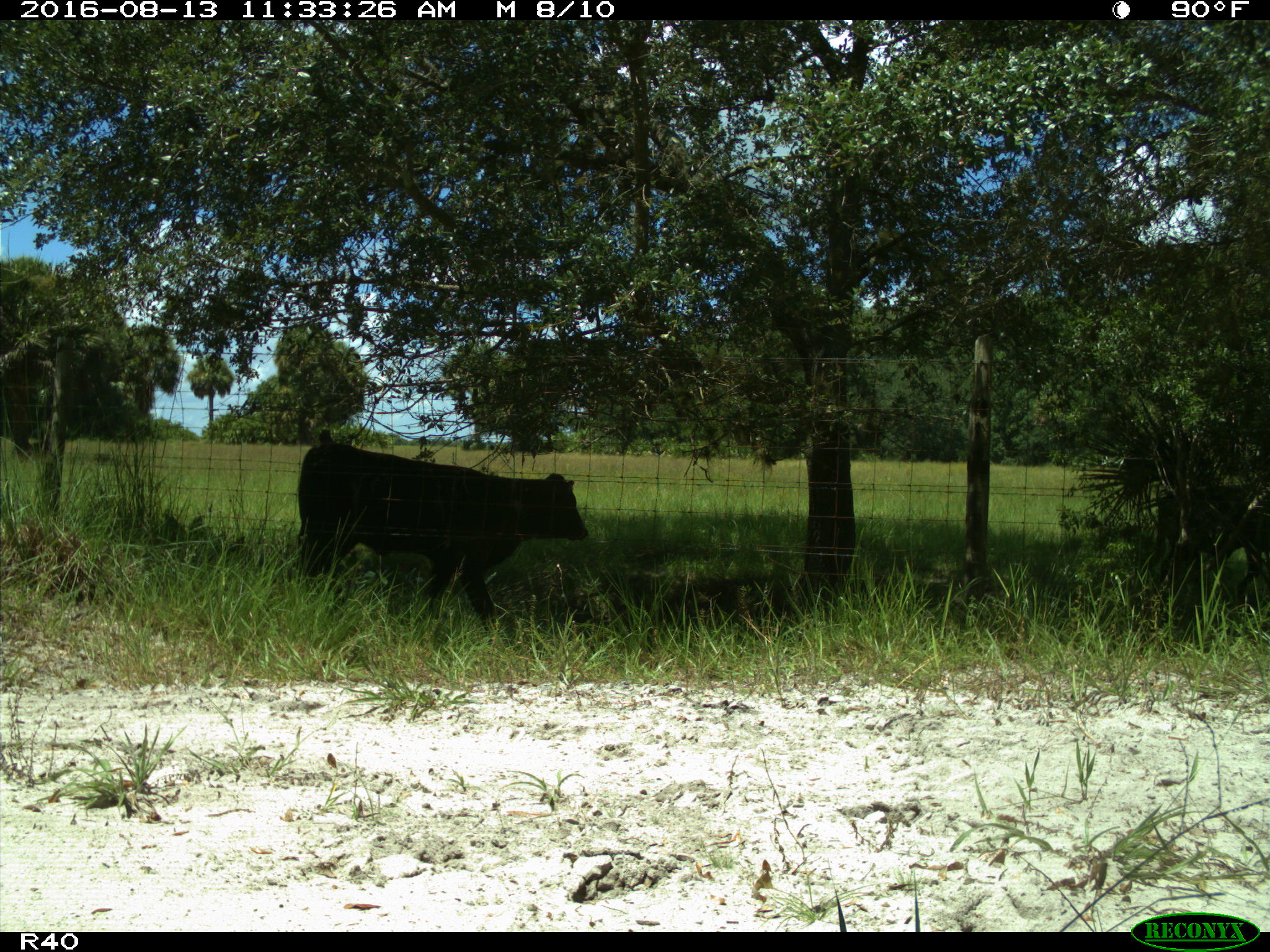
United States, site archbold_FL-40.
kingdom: Animalia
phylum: Chordata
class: Mammalia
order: Artiodactyla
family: Bovidae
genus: Bos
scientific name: Bos taurus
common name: domestic cow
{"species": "Bos taurus (domestic cow)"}